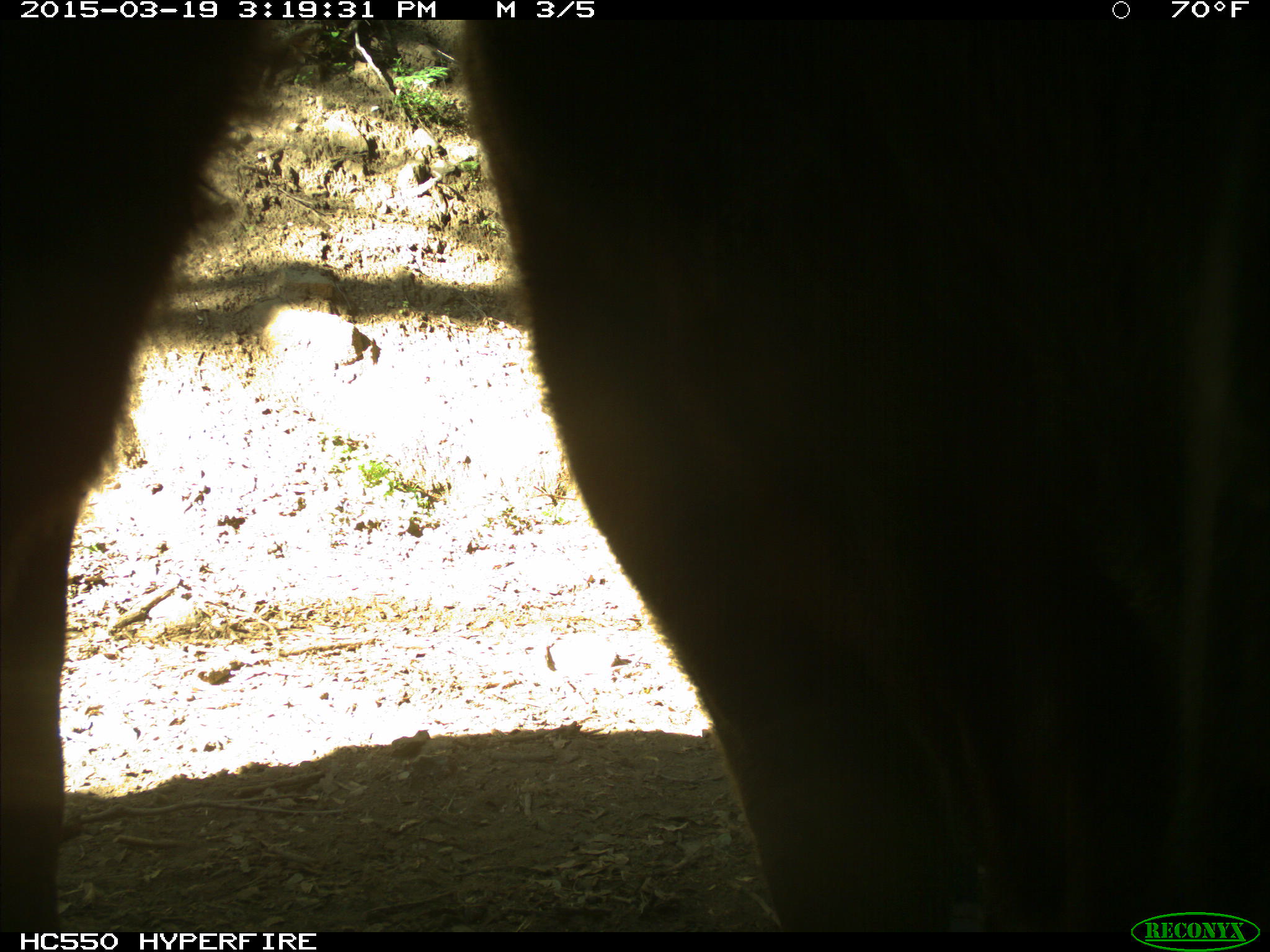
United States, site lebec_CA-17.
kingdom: Animalia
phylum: Chordata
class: Mammalia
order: Artiodactyla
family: Bovidae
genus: Bos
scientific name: Bos taurus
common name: domestic cow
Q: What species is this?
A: Bos taurus (domestic cow).